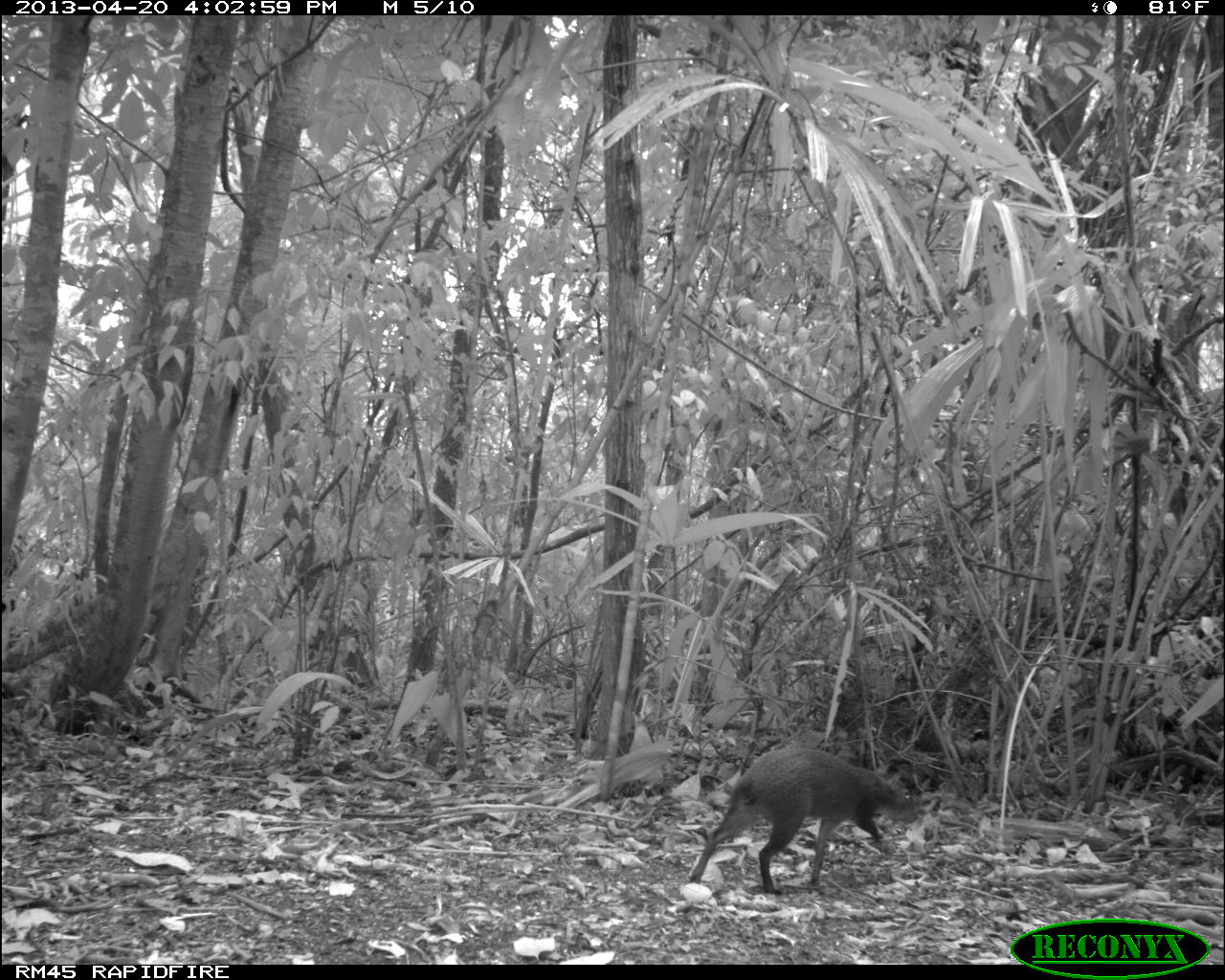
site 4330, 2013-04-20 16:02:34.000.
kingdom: Animalia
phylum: Chordata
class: Mammalia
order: Rodentia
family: Dasyproctidae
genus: Dasyprocta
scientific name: Dasyprocta punctata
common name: central american agouti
Dasyprocta punctata (central american agouti), count 1.